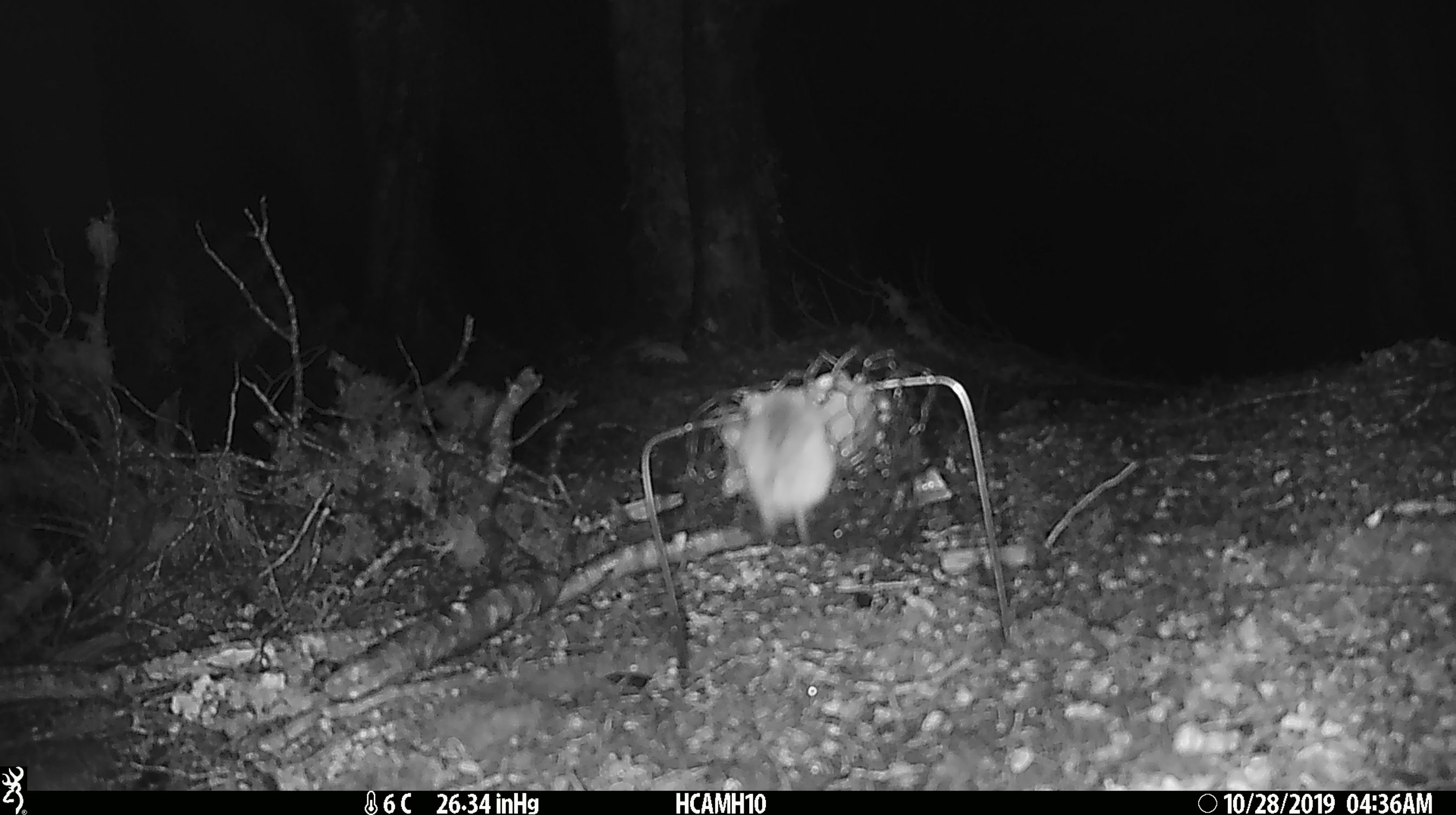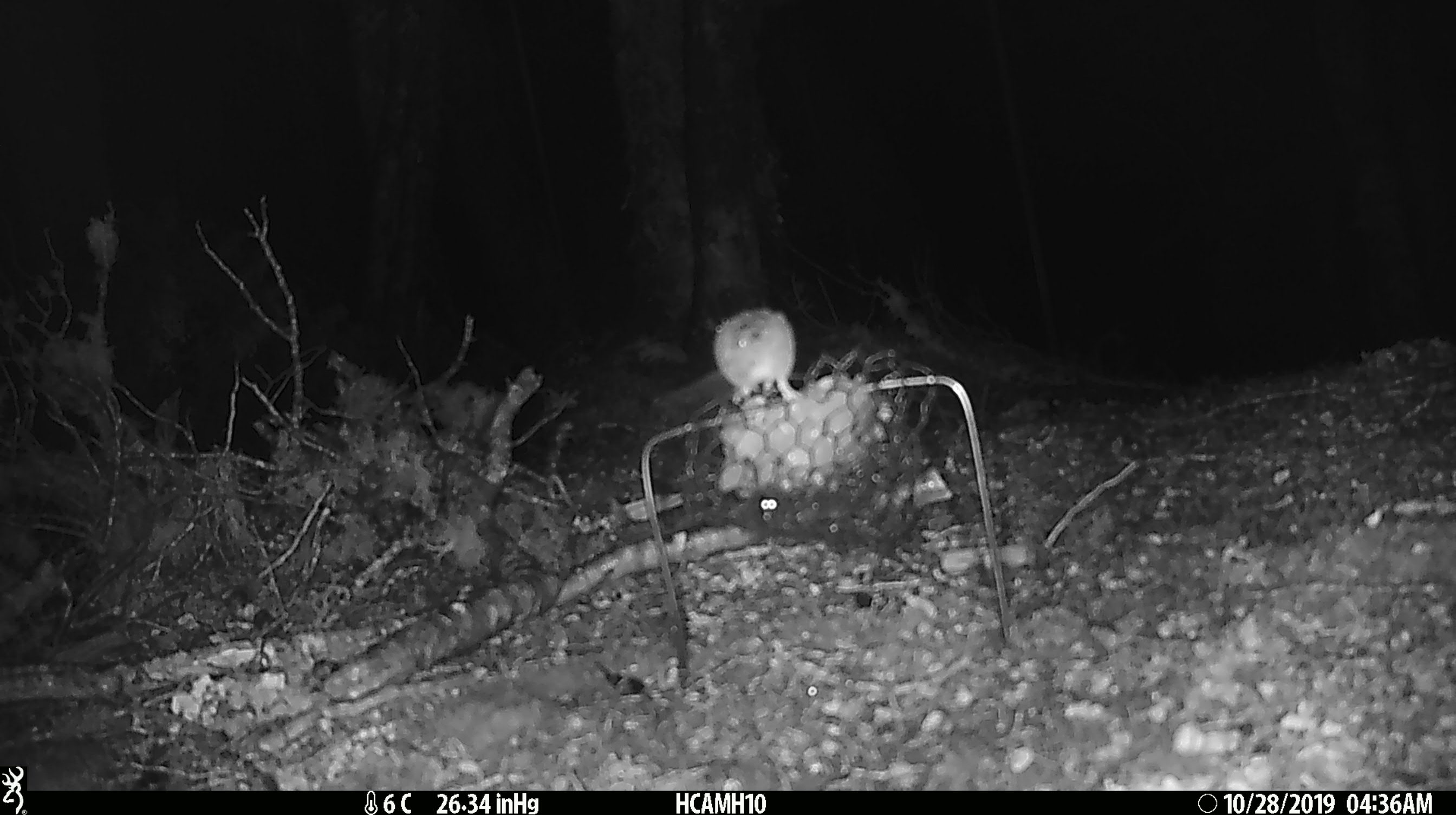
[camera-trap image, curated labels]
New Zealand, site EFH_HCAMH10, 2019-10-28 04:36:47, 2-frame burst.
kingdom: Animalia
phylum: Chordata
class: Mammalia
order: Rodentia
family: Muridae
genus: Mus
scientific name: Mus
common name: mouse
Mouse (Mus).